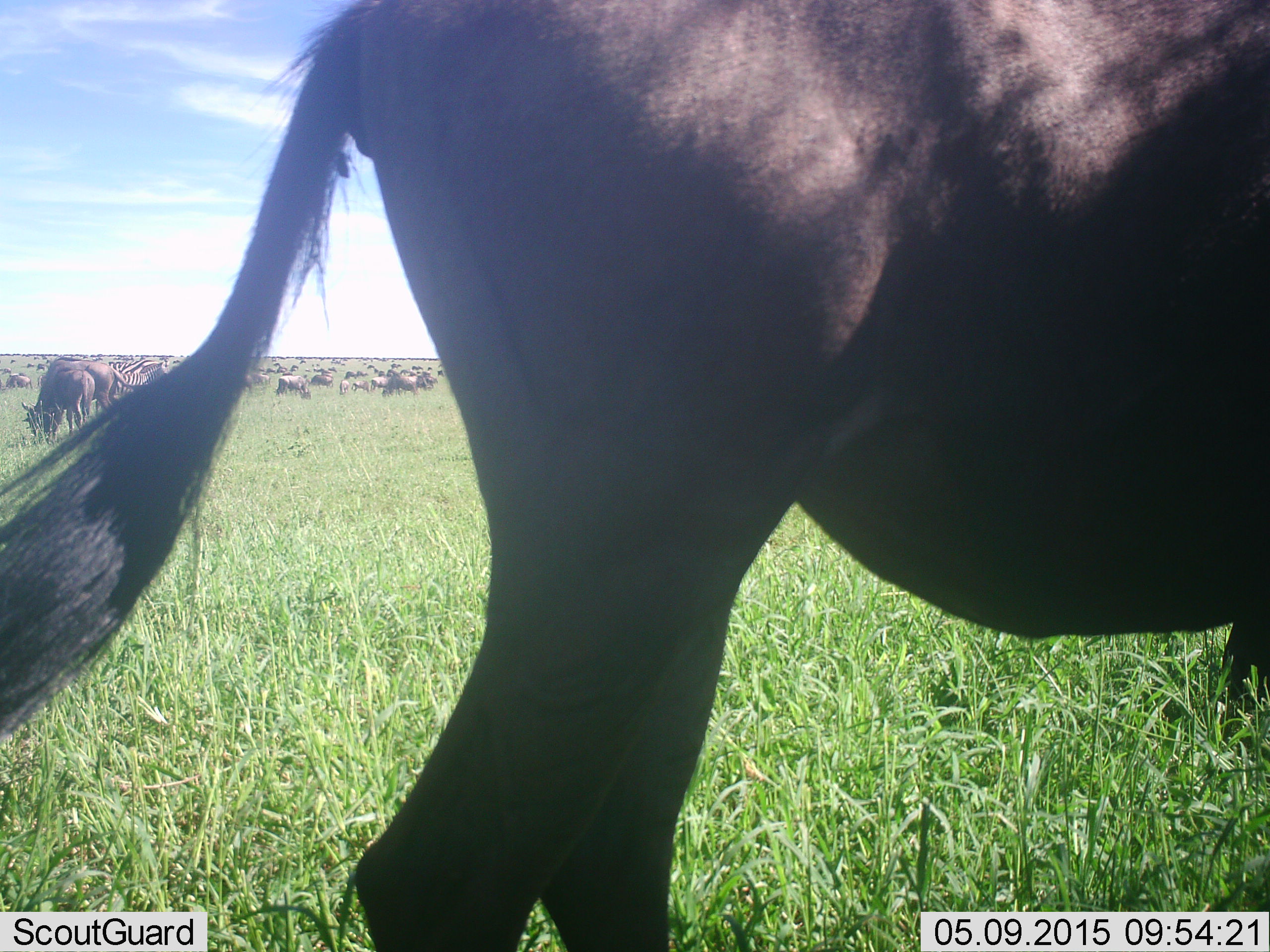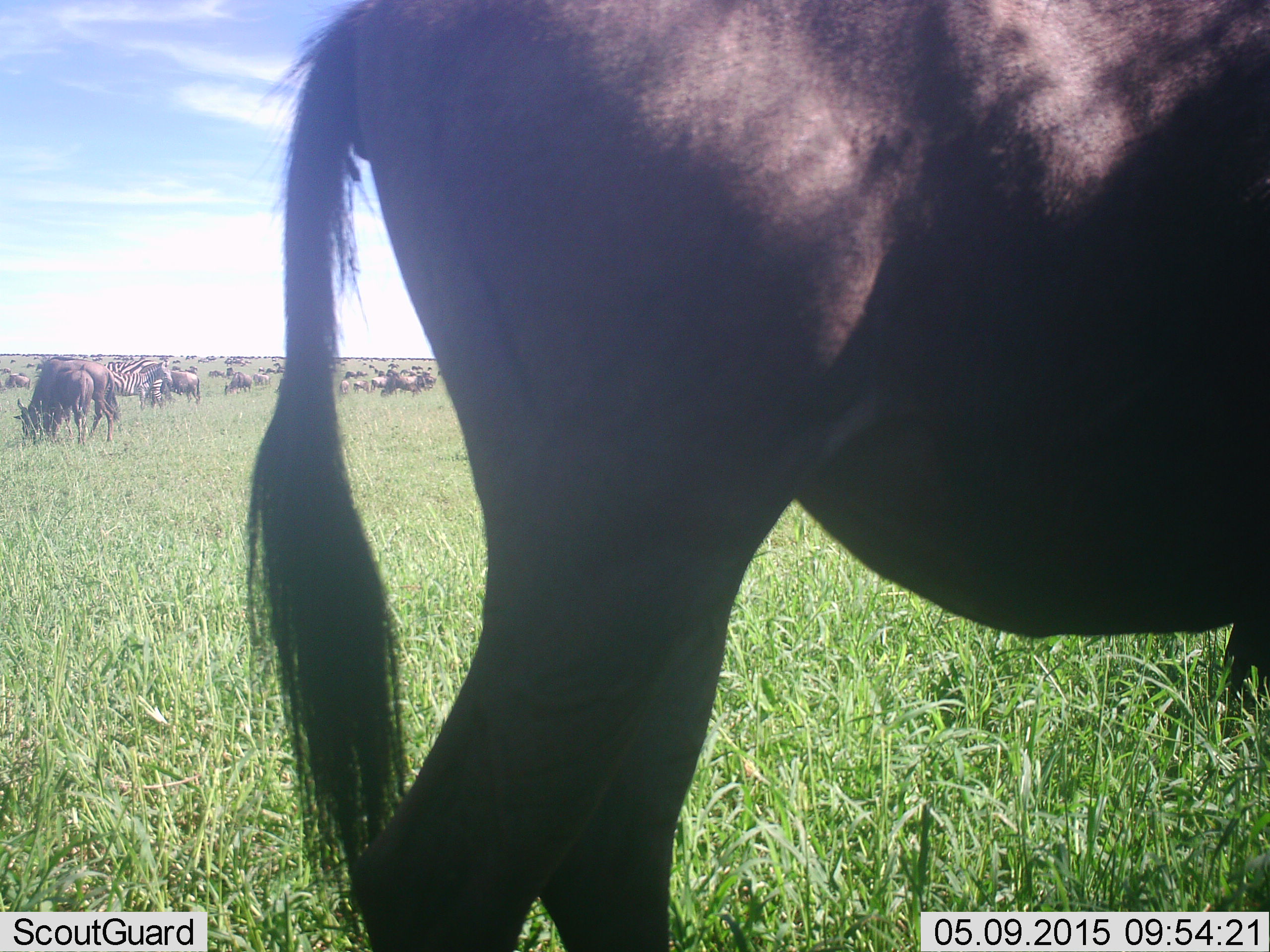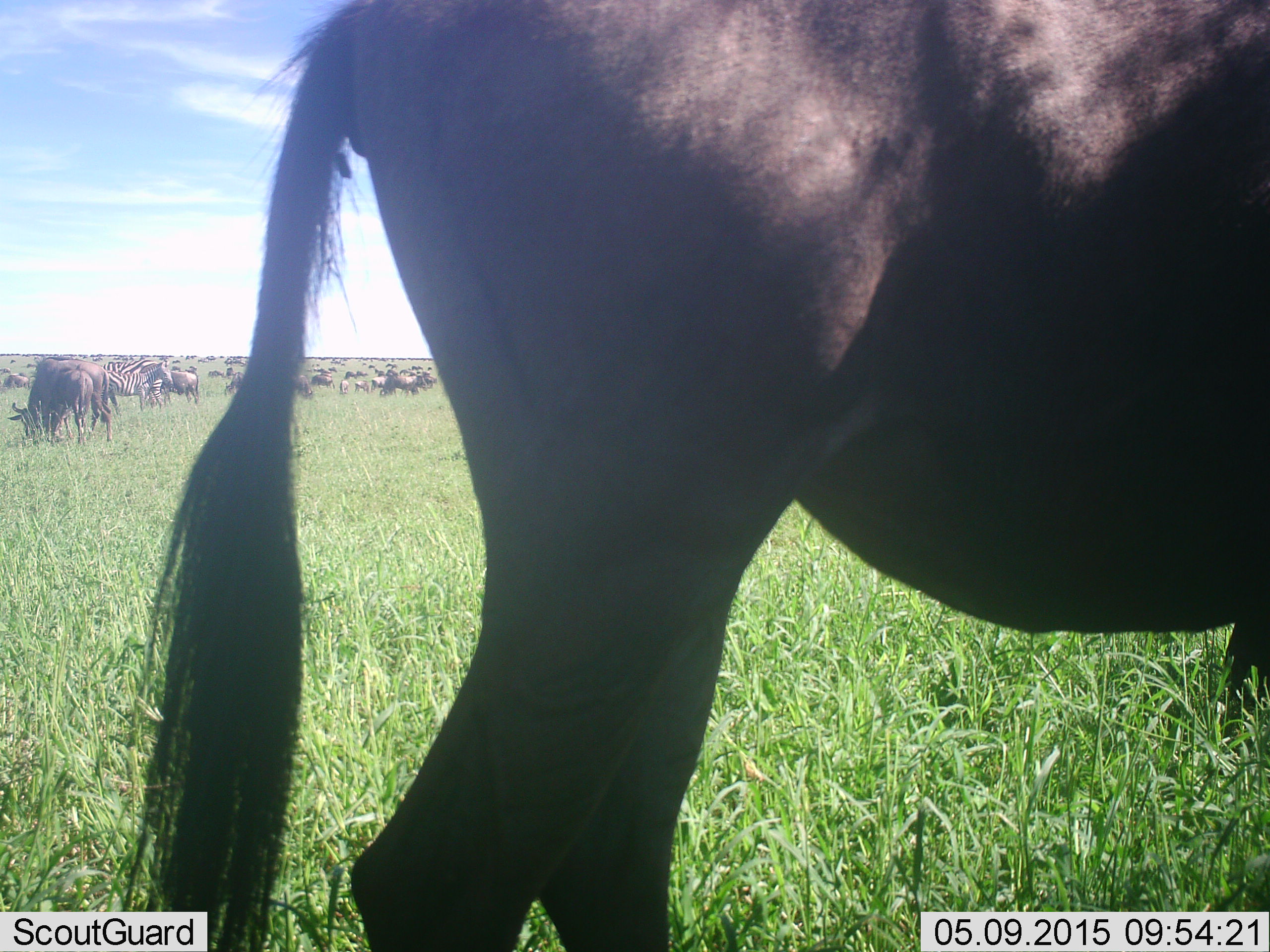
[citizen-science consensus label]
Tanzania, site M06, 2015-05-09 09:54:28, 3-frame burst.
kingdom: Animalia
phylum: Chordata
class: Mammalia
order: Artiodactyla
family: Bovidae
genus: Connochaetes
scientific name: Connochaetes taurinus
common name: blue wildebeest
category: wildebeest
Wildebeest (blue wildebeest) (Connochaetes taurinus), count 11-50. Behavior (volunteer vote fractions): standing 62%, resting 6%, moving 31%, interacting 0%. Young present (vote fraction): 0%. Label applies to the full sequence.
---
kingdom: Animalia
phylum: Chordata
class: Mammalia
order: Perissodactyla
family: Equidae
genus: Equus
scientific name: Equus quagga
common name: plains zebra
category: zebra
Zebra (plains zebra) (Equus quagga), count 3. Behavior (volunteer vote fractions): standing 70%, resting 0%, moving 0%, interacting 0%. Young present (vote fraction): 0%. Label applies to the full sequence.